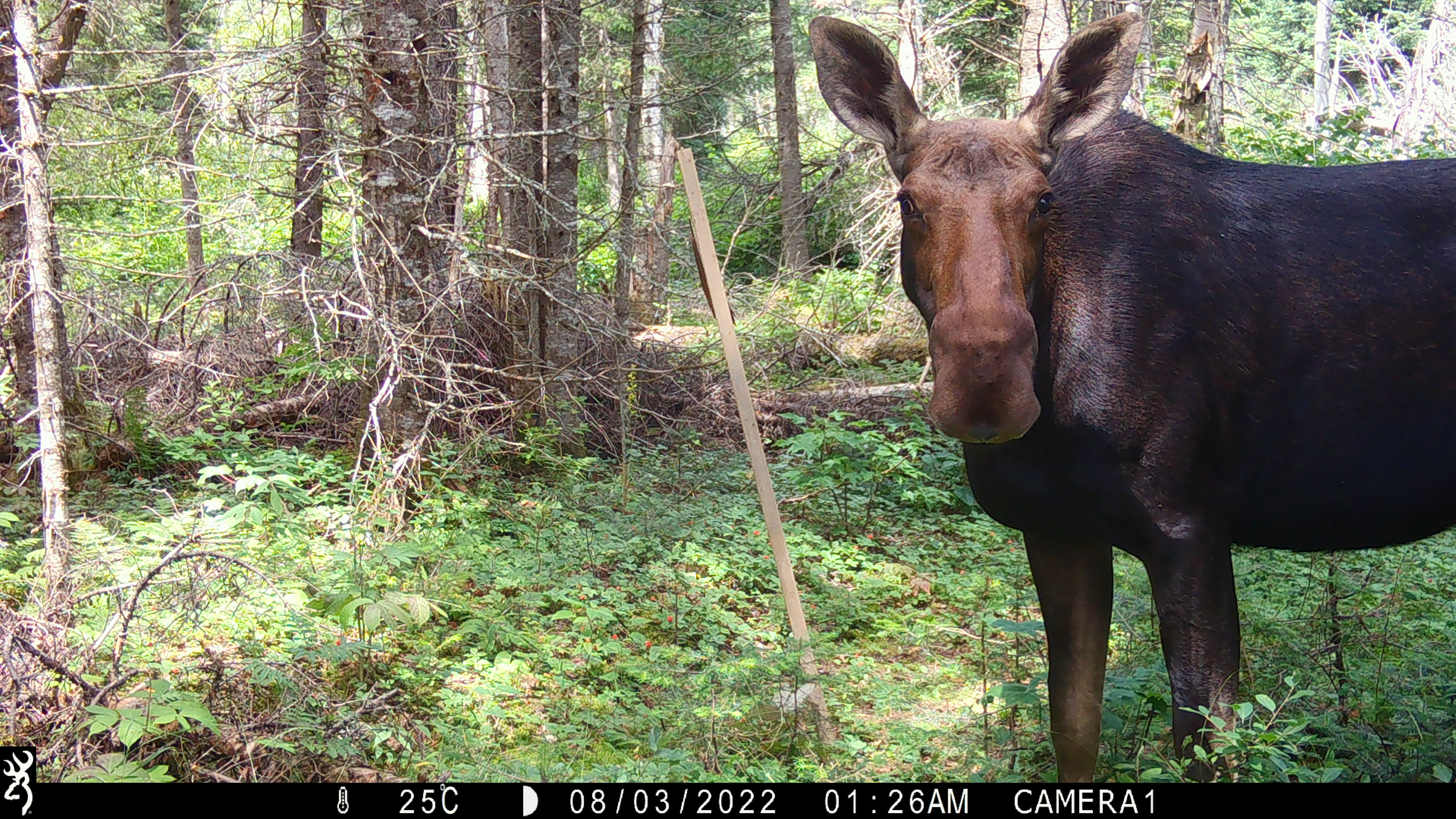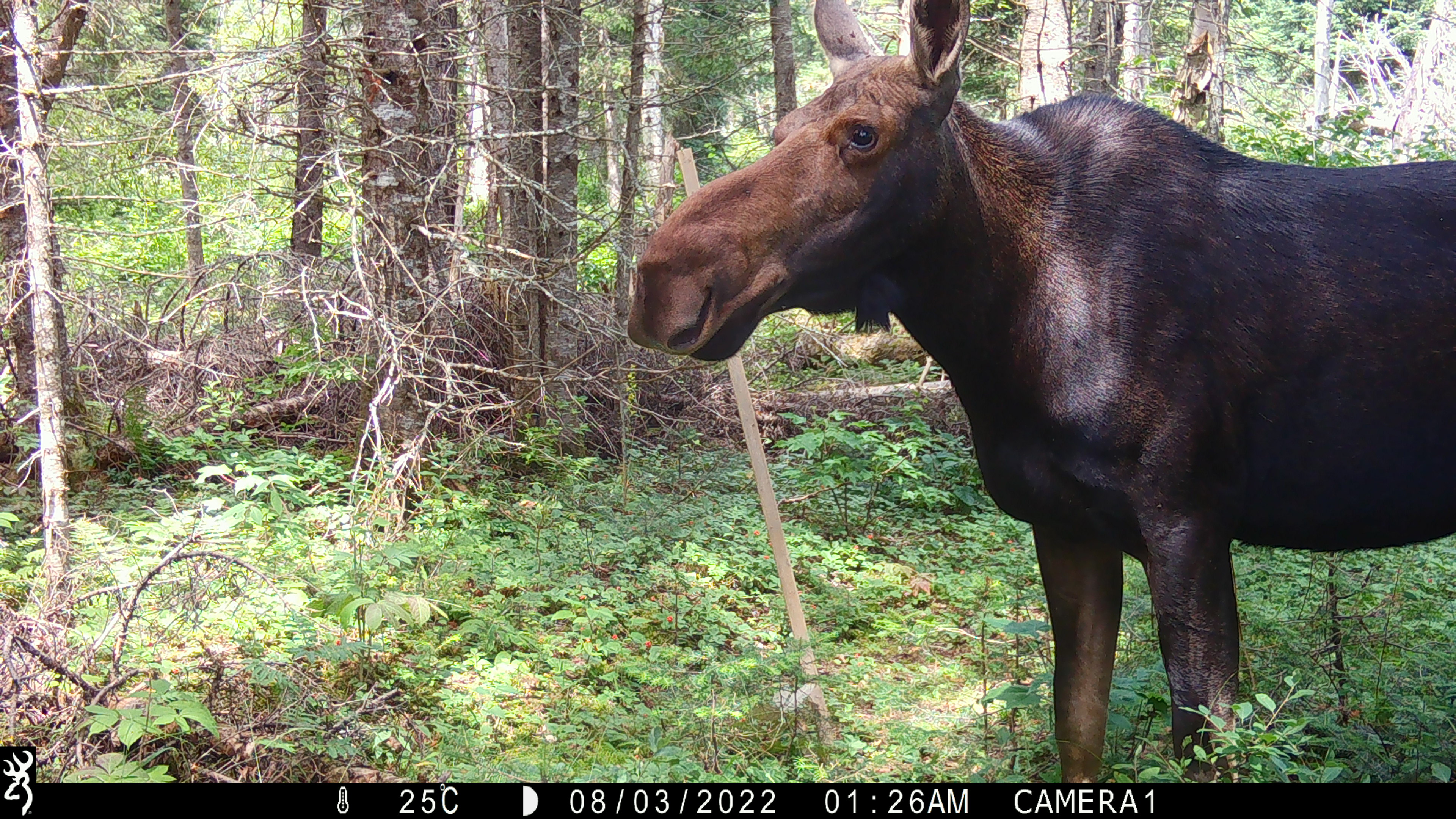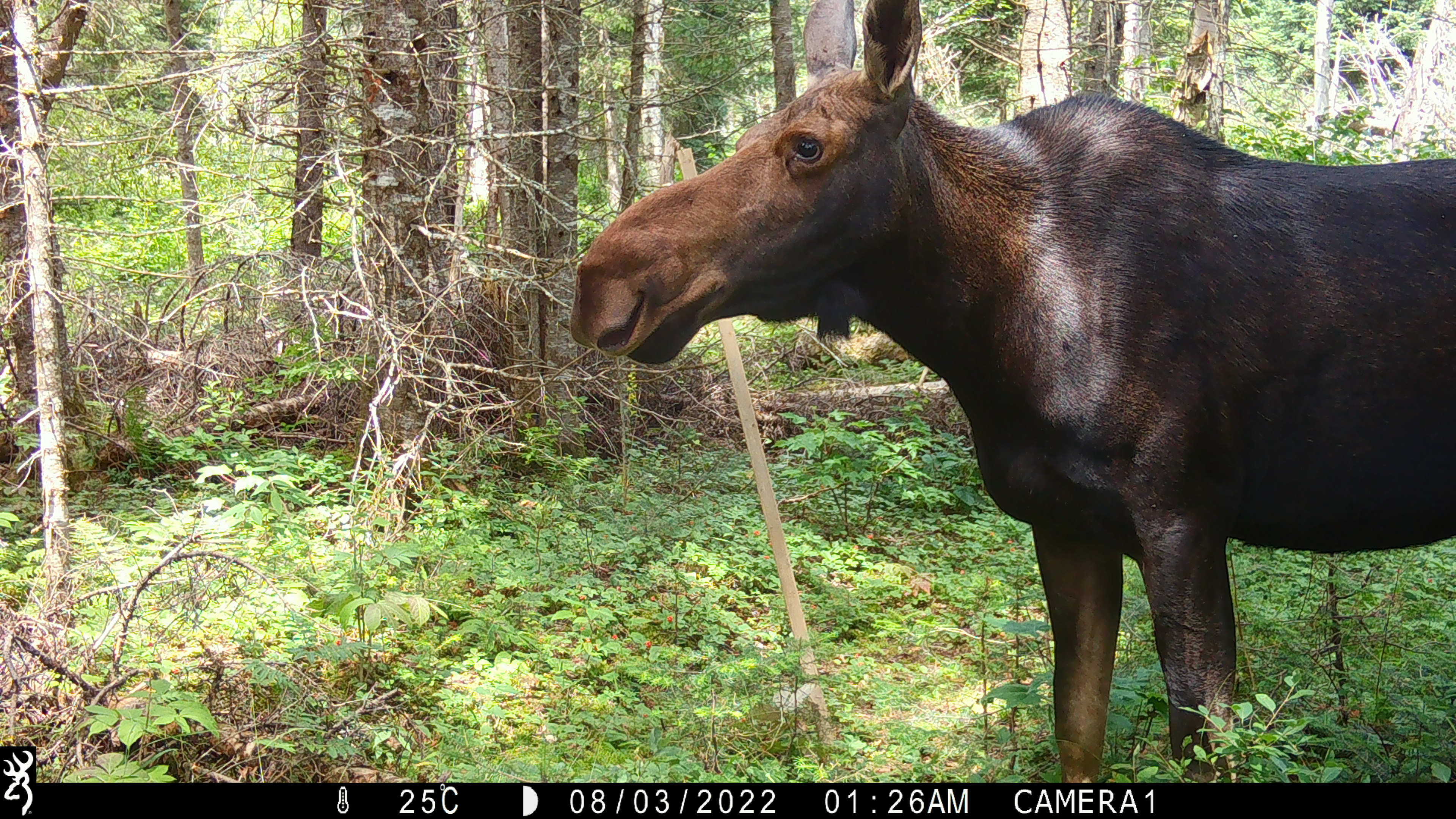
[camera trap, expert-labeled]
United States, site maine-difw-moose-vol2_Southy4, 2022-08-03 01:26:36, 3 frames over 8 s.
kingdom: Animalia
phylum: Chordata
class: Mammalia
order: Artiodactyla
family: Cervidae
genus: Alces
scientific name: Alces alces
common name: moose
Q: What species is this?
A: Moose (Alces alces).